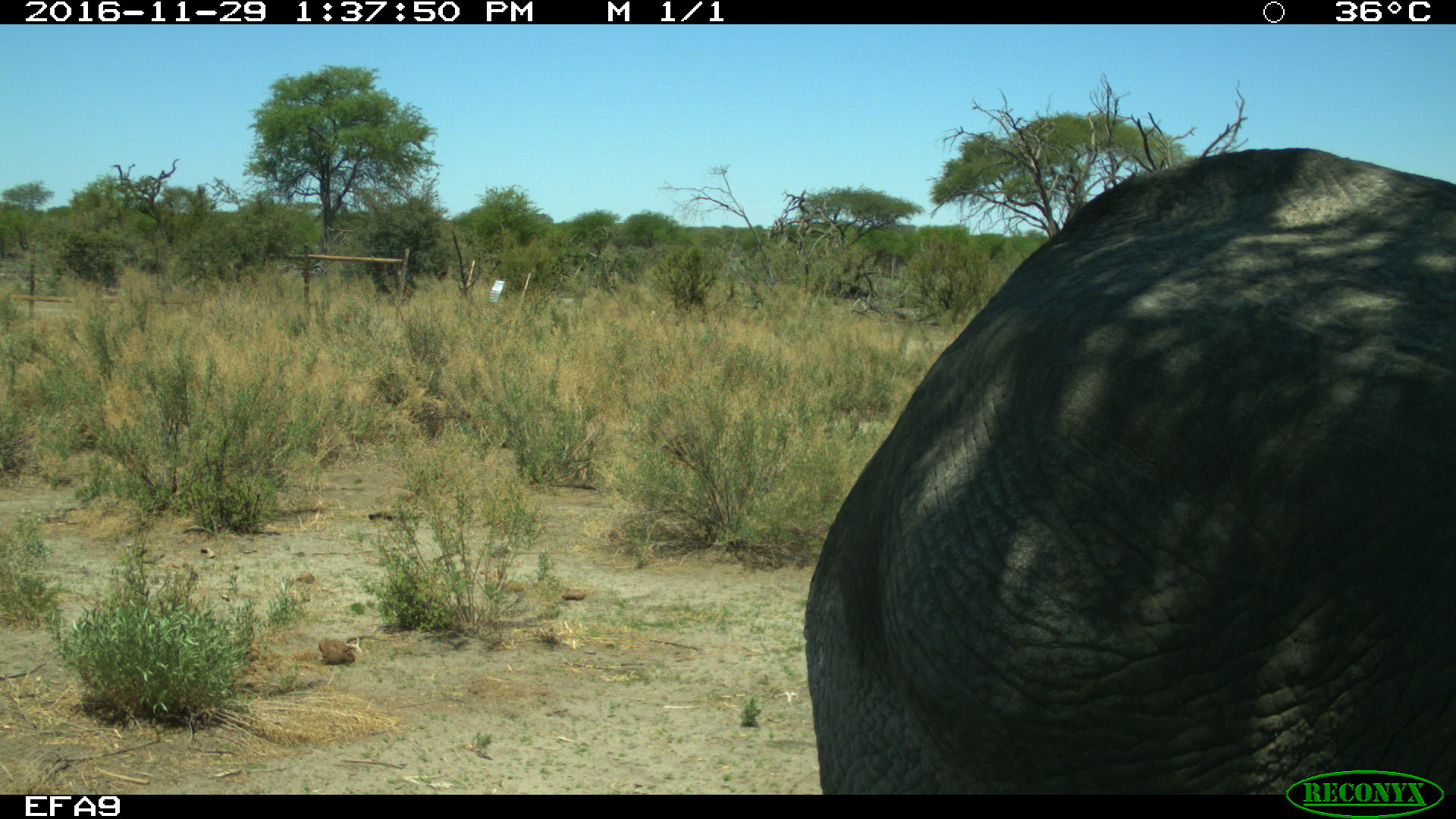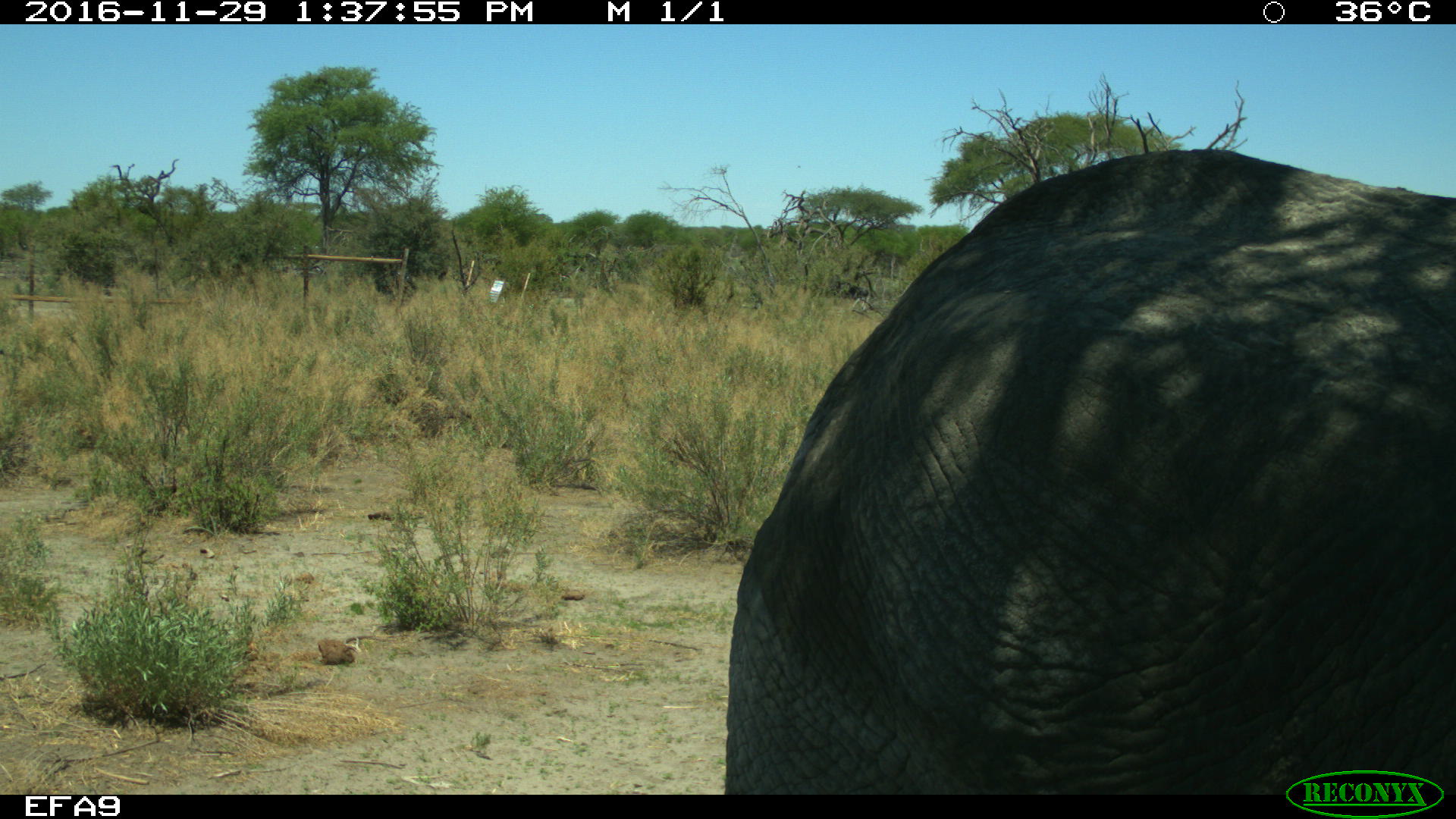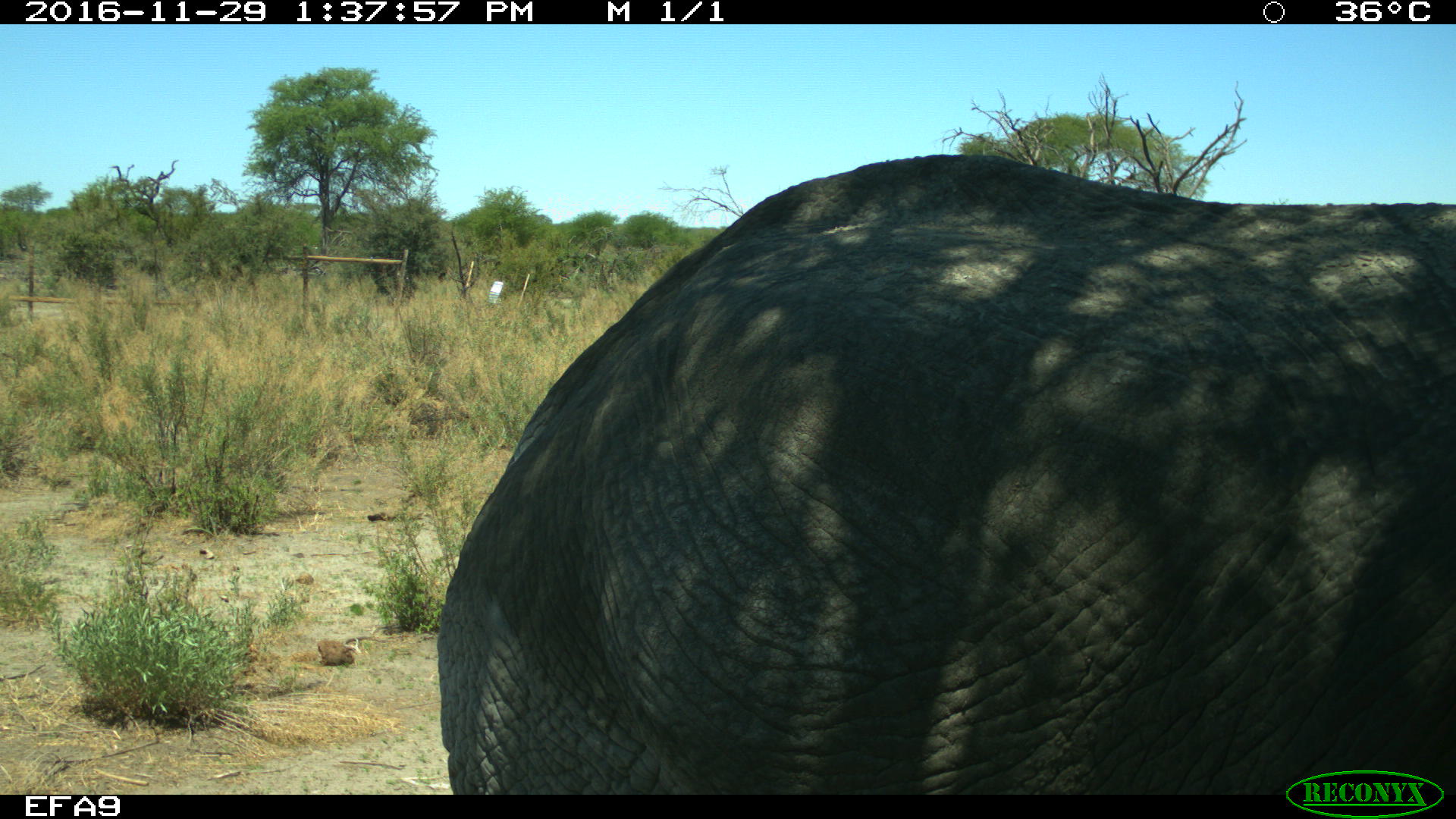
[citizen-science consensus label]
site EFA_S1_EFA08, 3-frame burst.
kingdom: Animalia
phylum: Chordata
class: Mammalia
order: Proboscidea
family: Elephantidae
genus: Loxodonta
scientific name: Loxodonta africana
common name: african bush elephant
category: elephant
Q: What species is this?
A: Elephant (african bush elephant) (Loxodonta africana).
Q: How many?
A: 1.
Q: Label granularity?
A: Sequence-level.